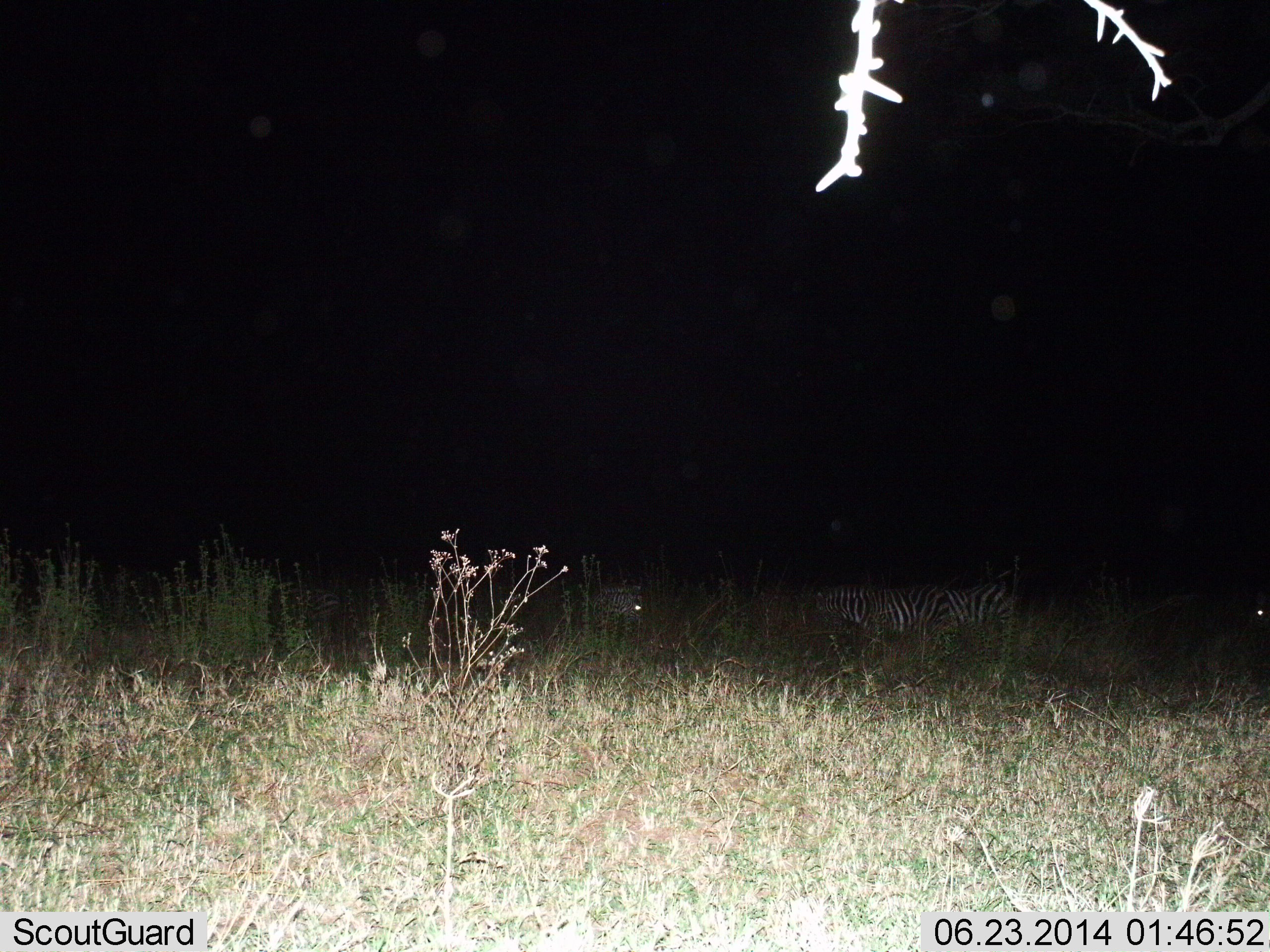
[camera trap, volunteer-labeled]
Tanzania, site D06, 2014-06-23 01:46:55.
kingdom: Animalia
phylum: Chordata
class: Mammalia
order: Perissodactyla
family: Equidae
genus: Equus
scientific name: Equus quagga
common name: plains zebra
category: zebra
Zebra (plains zebra) (Equus quagga), count 3. Behavior (volunteer vote fractions): standing 91%, resting 9%, moving 0%, interacting 0%. Young present (vote fraction): 0%. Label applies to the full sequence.